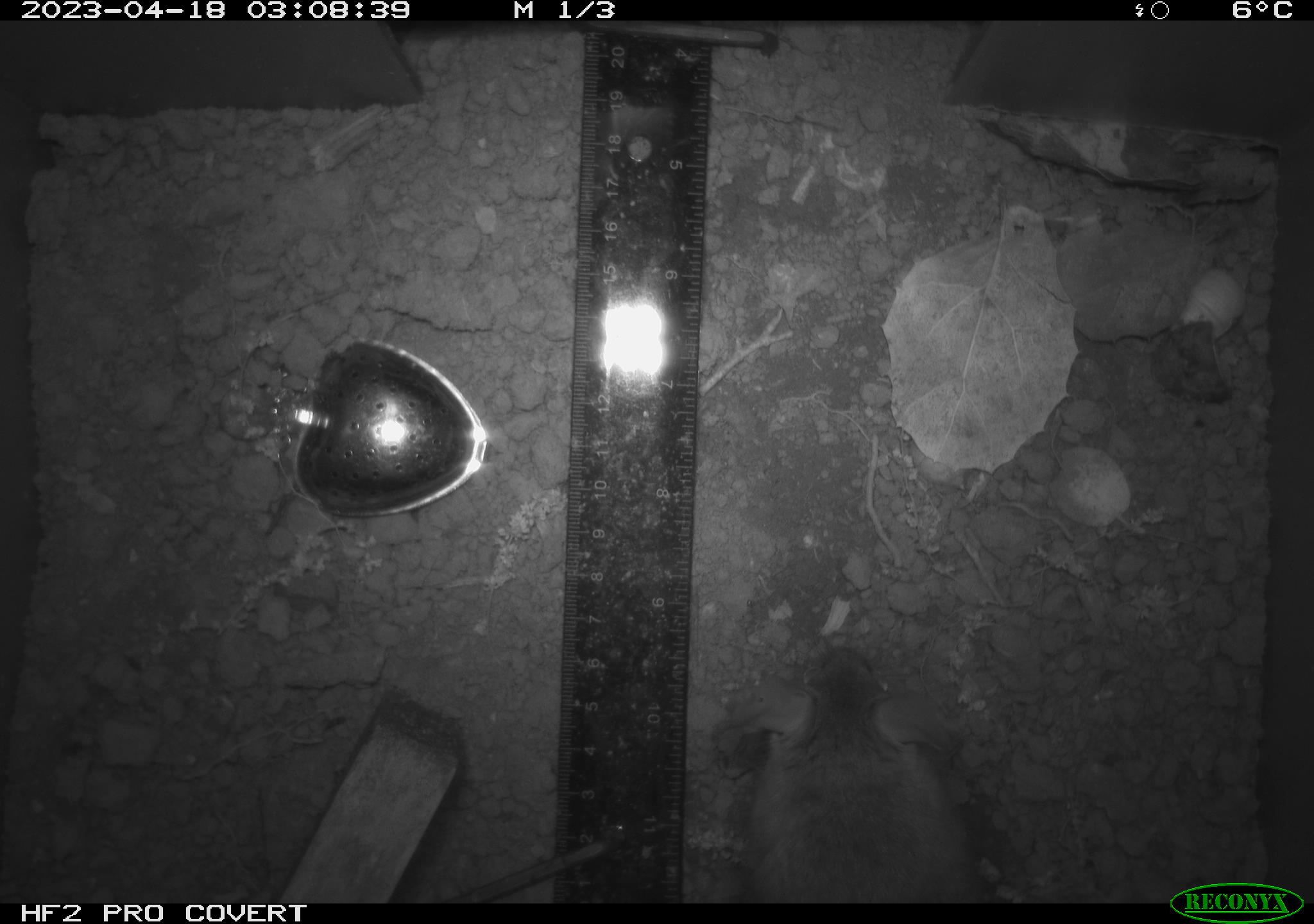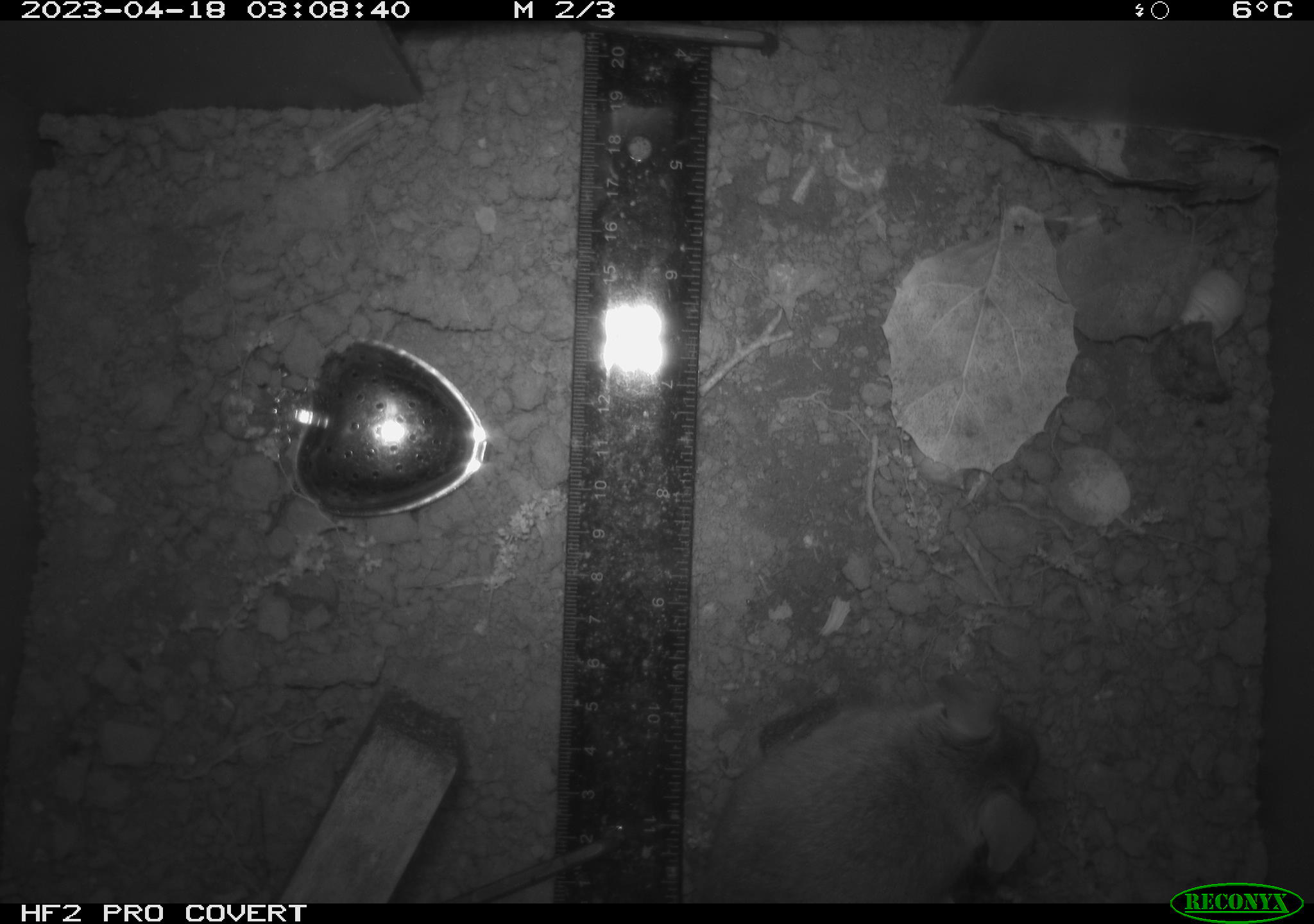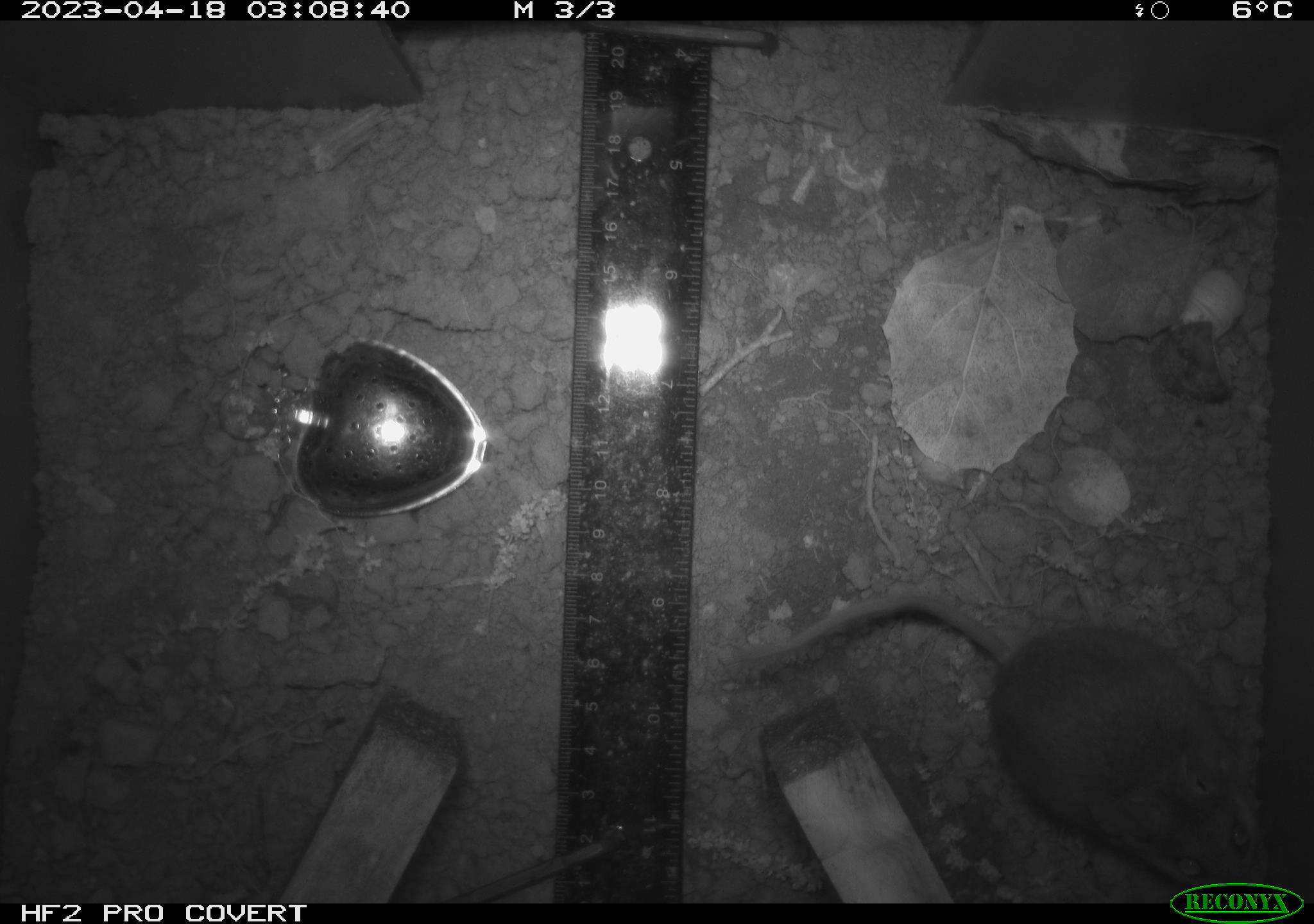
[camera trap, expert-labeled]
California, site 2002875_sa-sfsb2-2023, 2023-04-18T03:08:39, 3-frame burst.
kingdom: Animalia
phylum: Chordata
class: Mammalia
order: Rodentia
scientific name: Rodentia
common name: mouse species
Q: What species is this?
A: Mouse species (Rodentia).